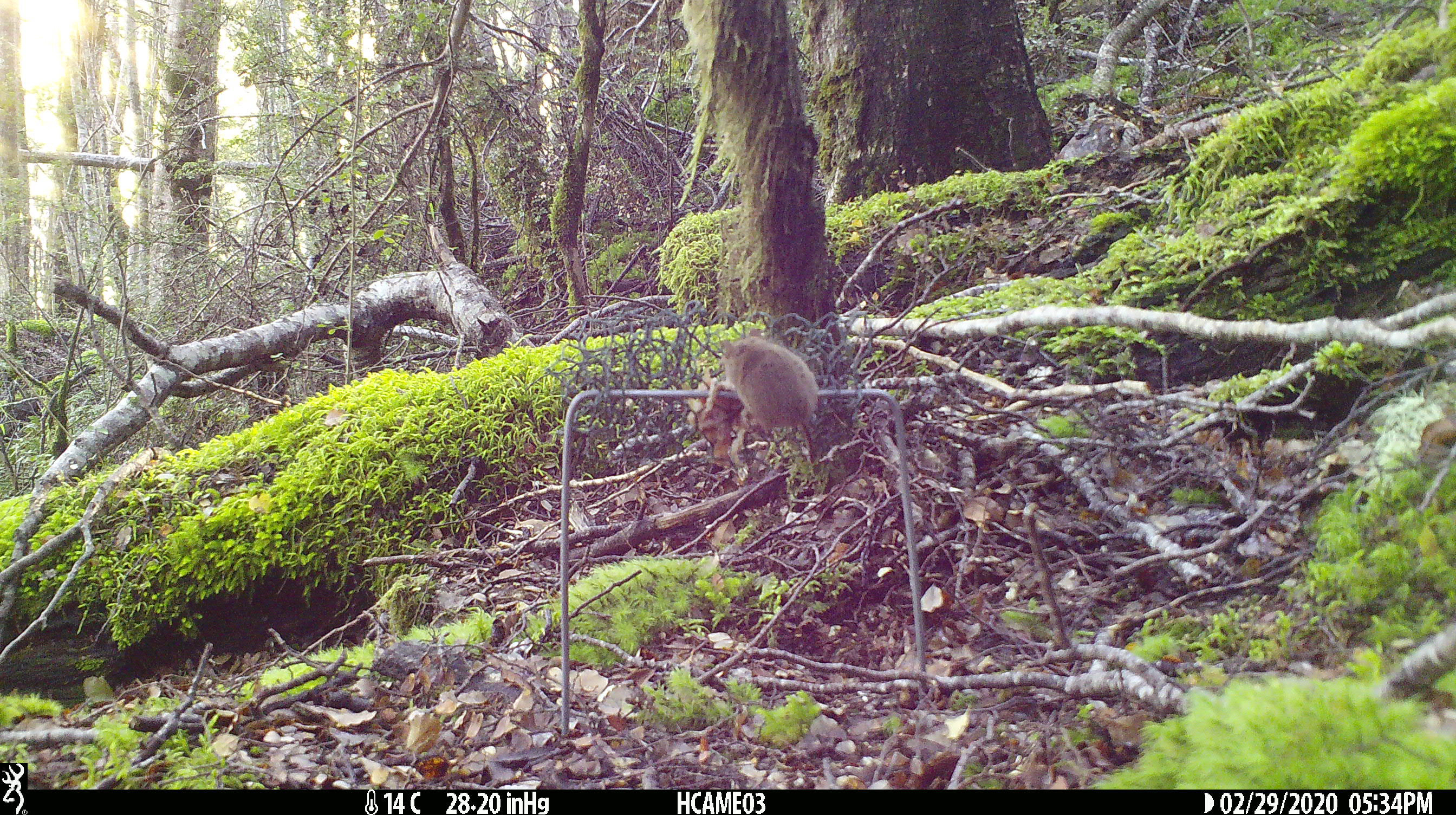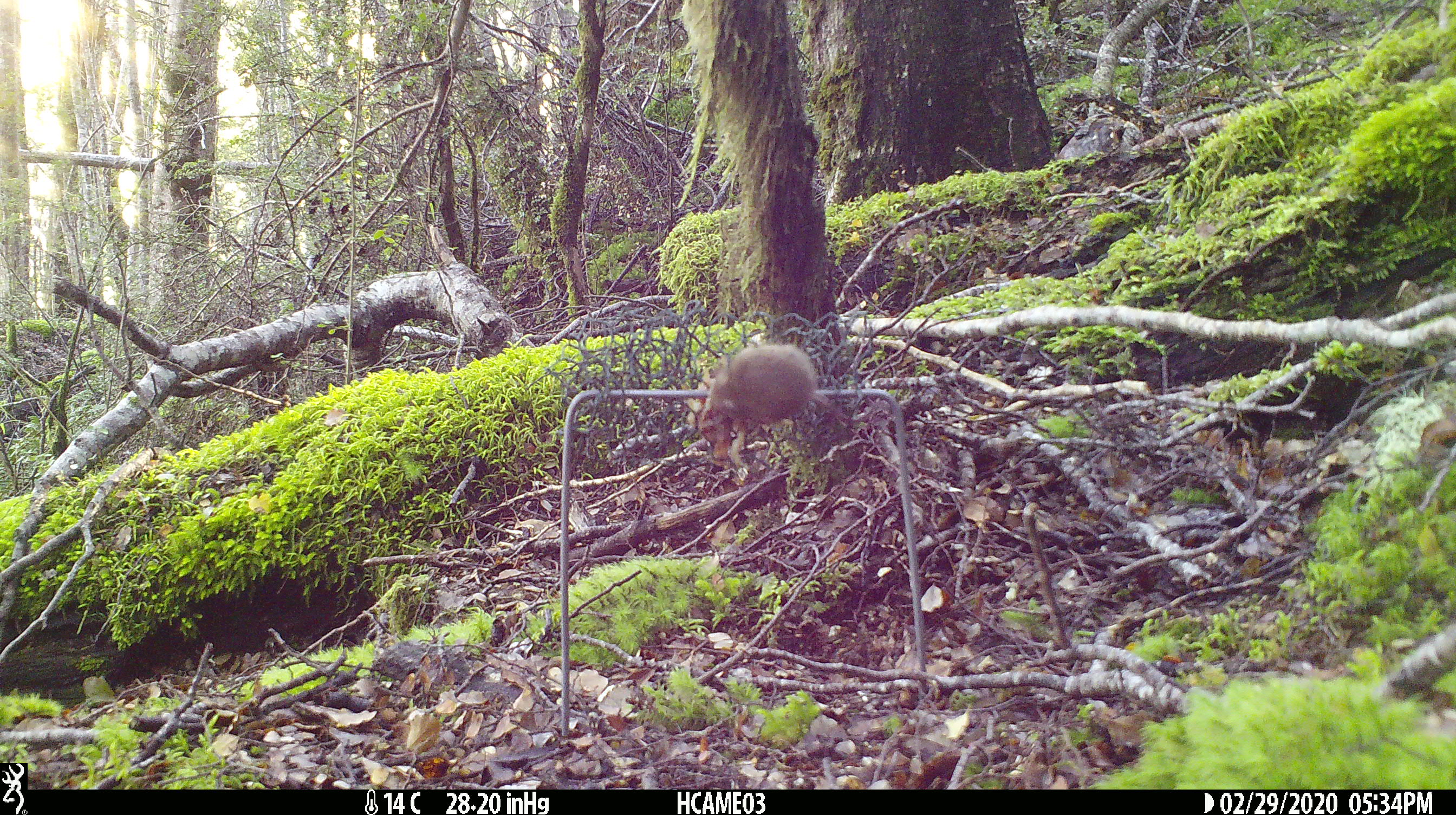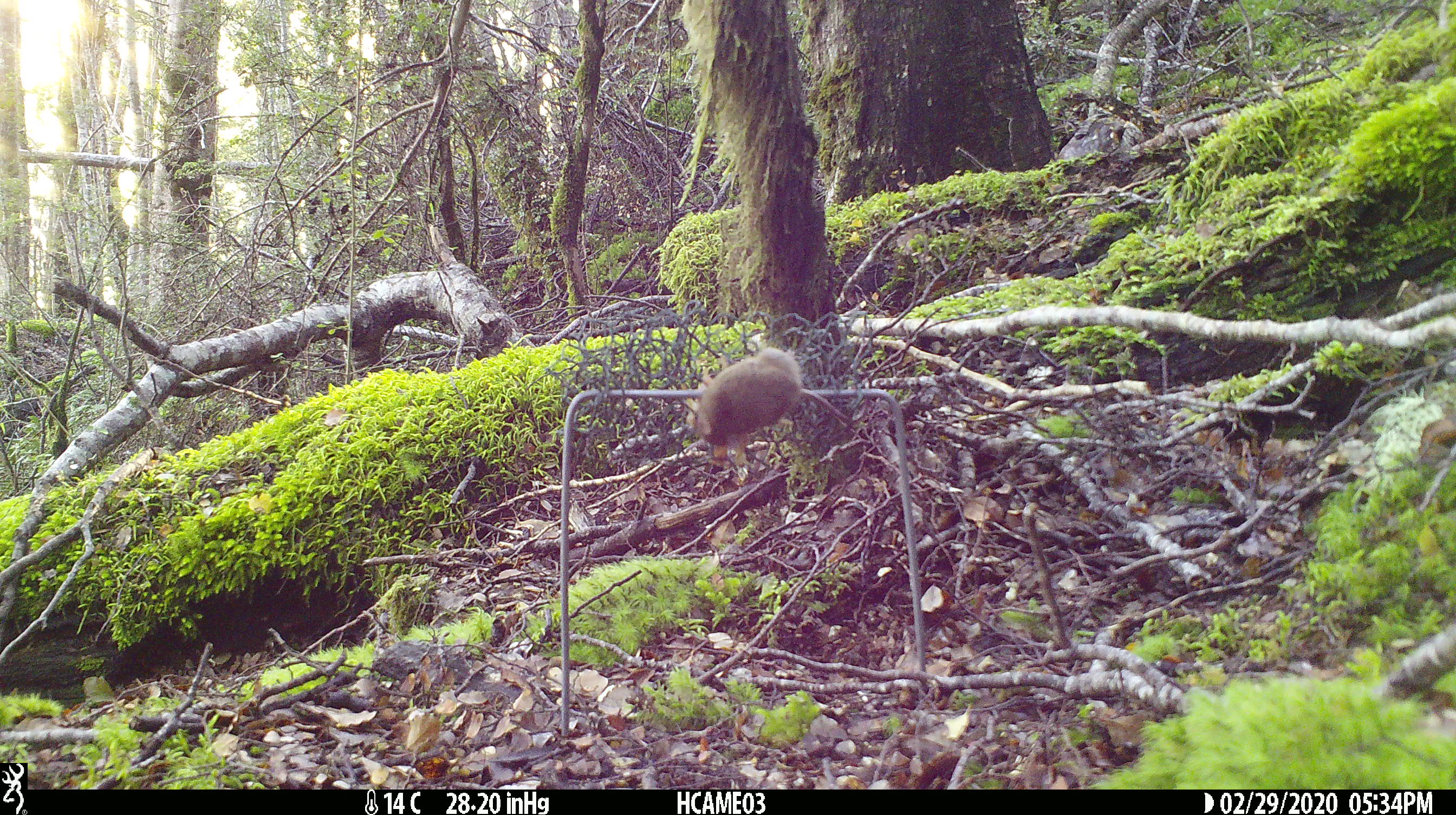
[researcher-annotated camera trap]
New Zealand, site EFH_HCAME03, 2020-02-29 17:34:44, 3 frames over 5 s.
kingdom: Animalia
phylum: Chordata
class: Mammalia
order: Rodentia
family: Muridae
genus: Mus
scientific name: Mus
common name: mouse